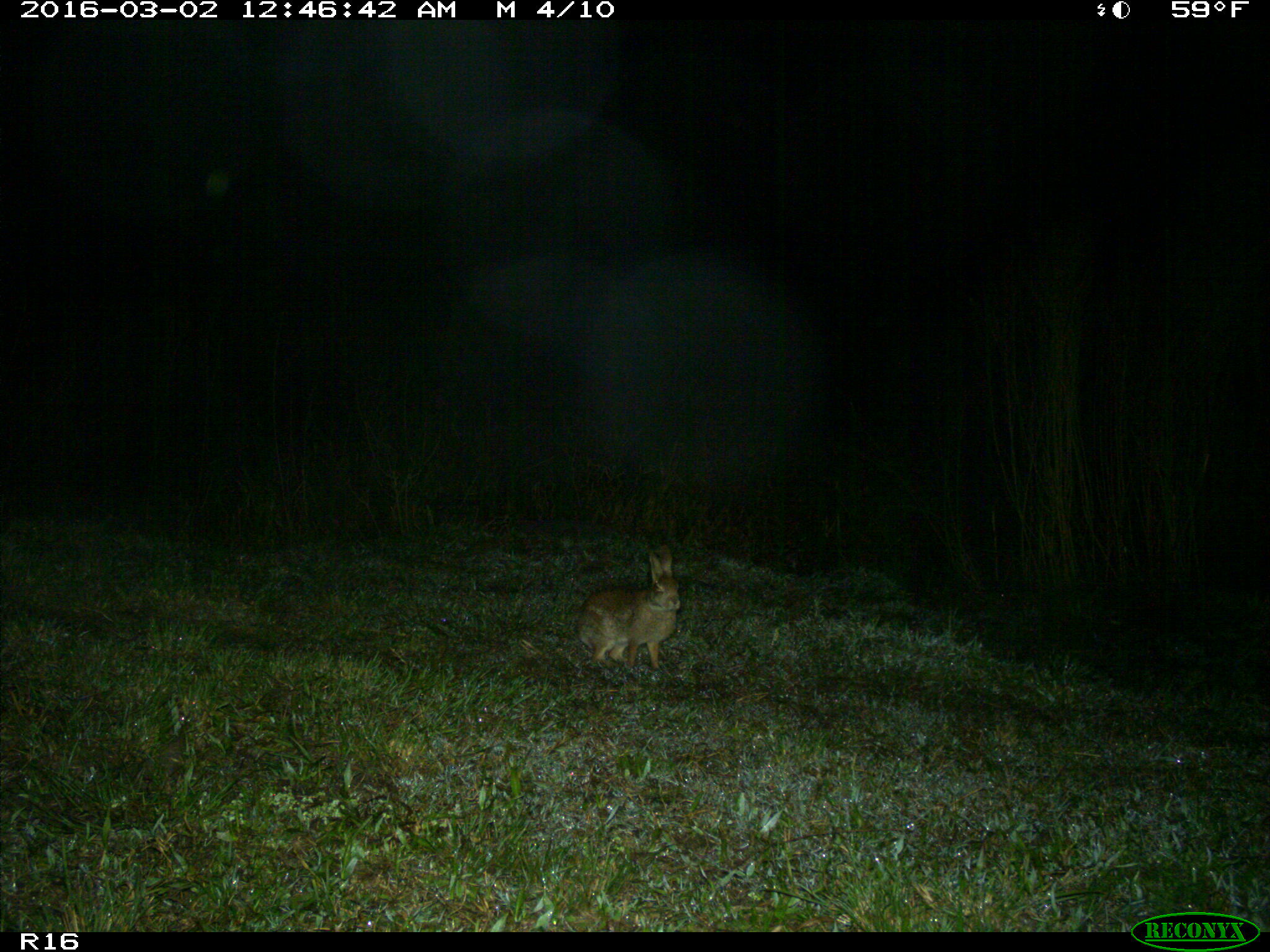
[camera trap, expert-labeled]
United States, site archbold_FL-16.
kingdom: Animalia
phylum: Chordata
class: Mammalia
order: Lagomorpha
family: Leporidae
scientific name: Leporidae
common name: rabbits and hares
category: unidentified rabbit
Unidentified rabbit (rabbits and hares) (Leporidae).